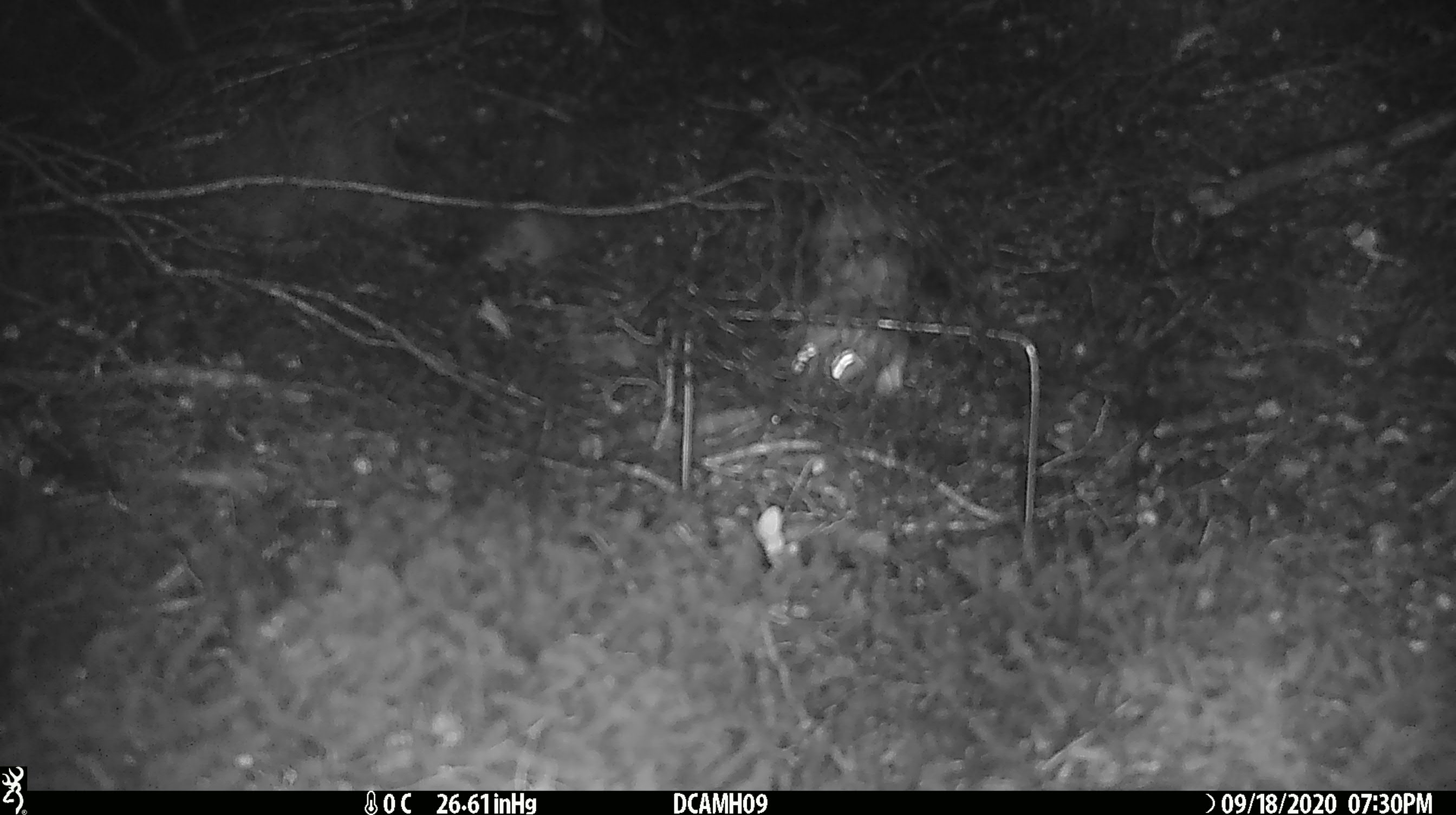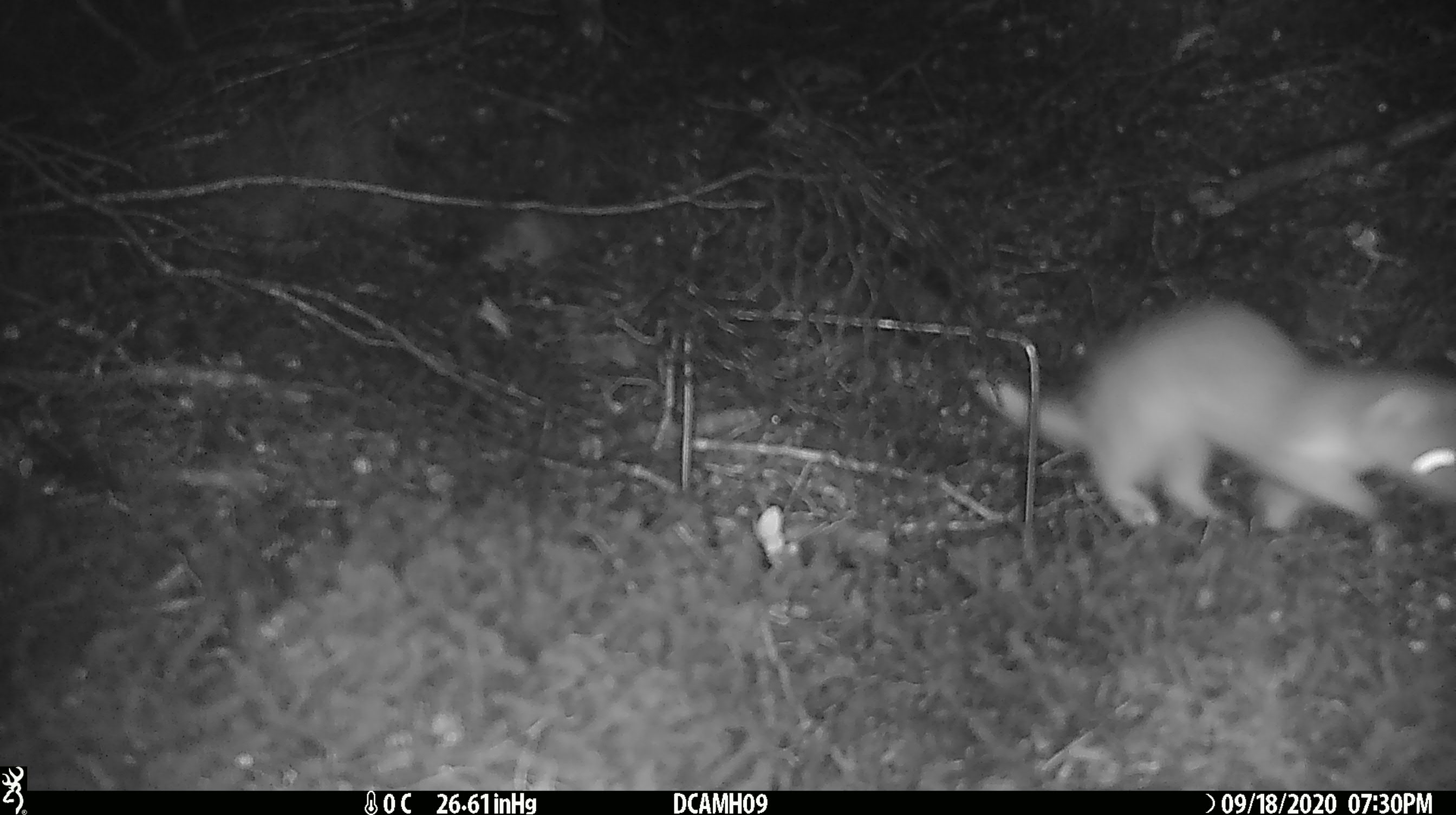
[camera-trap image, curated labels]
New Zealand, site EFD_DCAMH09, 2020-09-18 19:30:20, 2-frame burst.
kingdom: Animalia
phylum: Chordata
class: Mammalia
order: Carnivora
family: Mustelidae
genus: Mustela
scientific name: Mustela erminea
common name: stoat